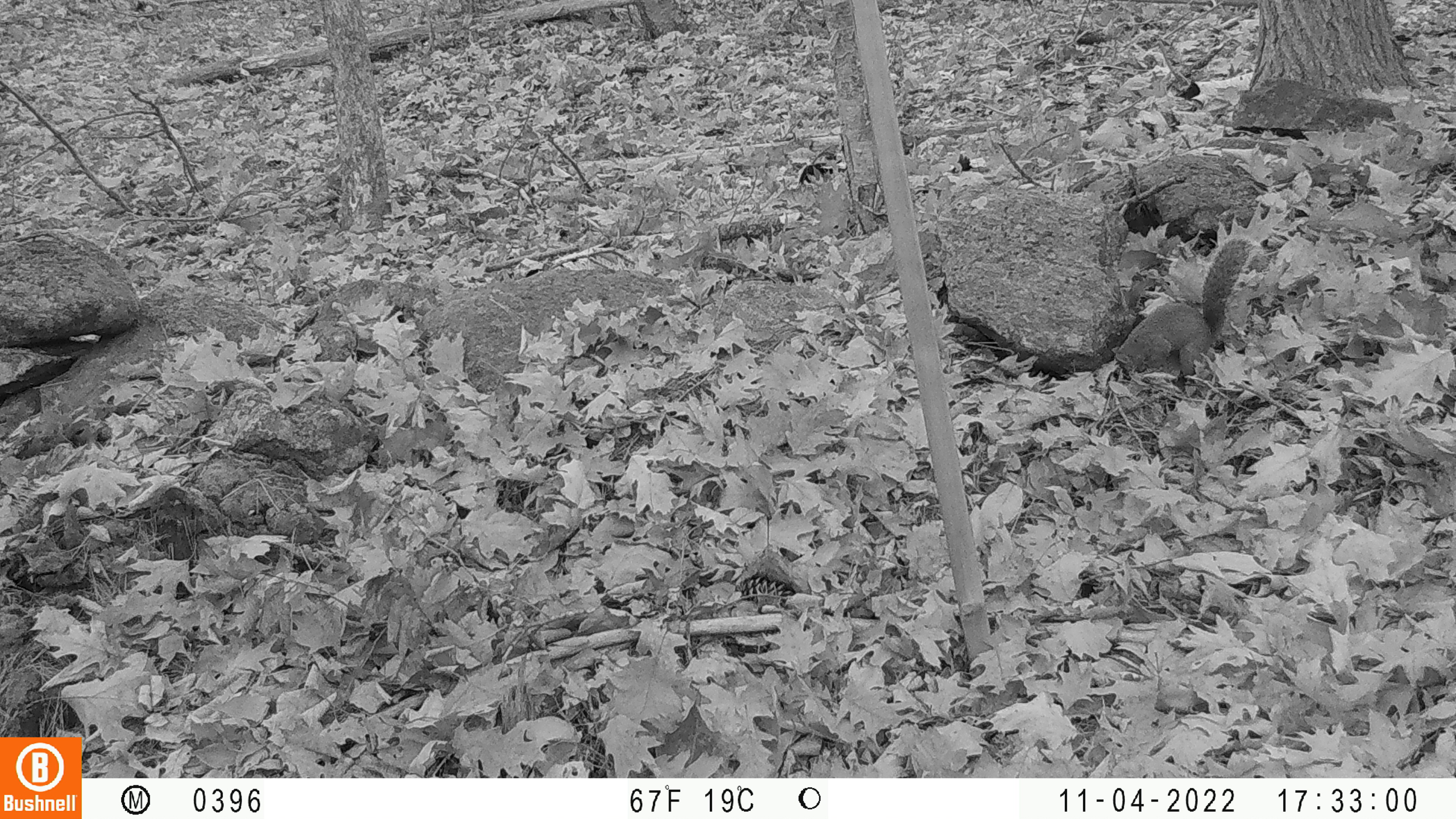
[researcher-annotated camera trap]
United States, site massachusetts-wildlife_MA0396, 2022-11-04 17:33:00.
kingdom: Animalia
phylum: Chordata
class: Mammalia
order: Rodentia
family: Sciuridae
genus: Sciurus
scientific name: Sciurus carolinensis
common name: gray squirrel